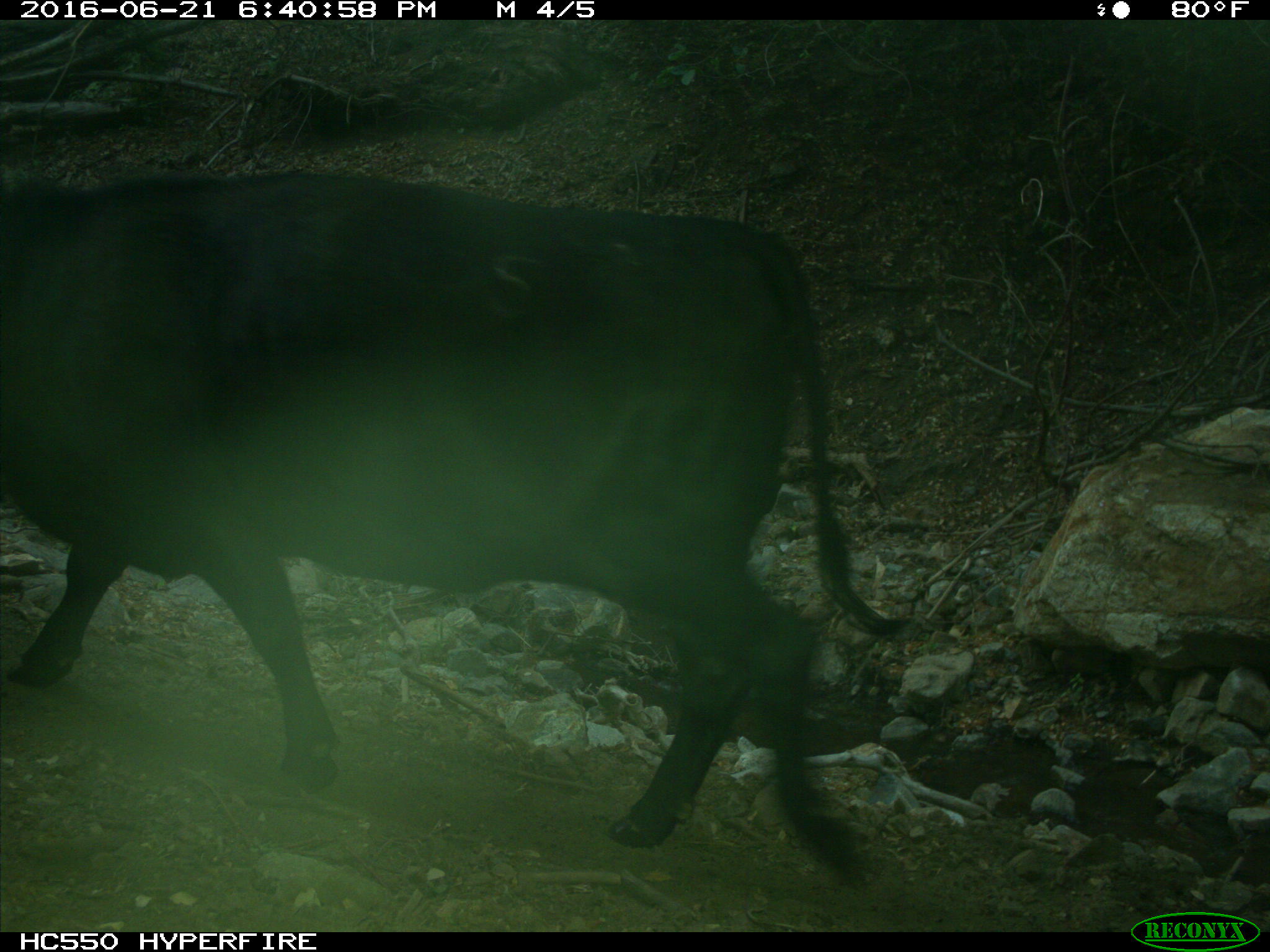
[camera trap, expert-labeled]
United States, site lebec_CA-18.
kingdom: Animalia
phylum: Chordata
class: Mammalia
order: Artiodactyla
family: Bovidae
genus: Bos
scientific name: Bos taurus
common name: domestic cow